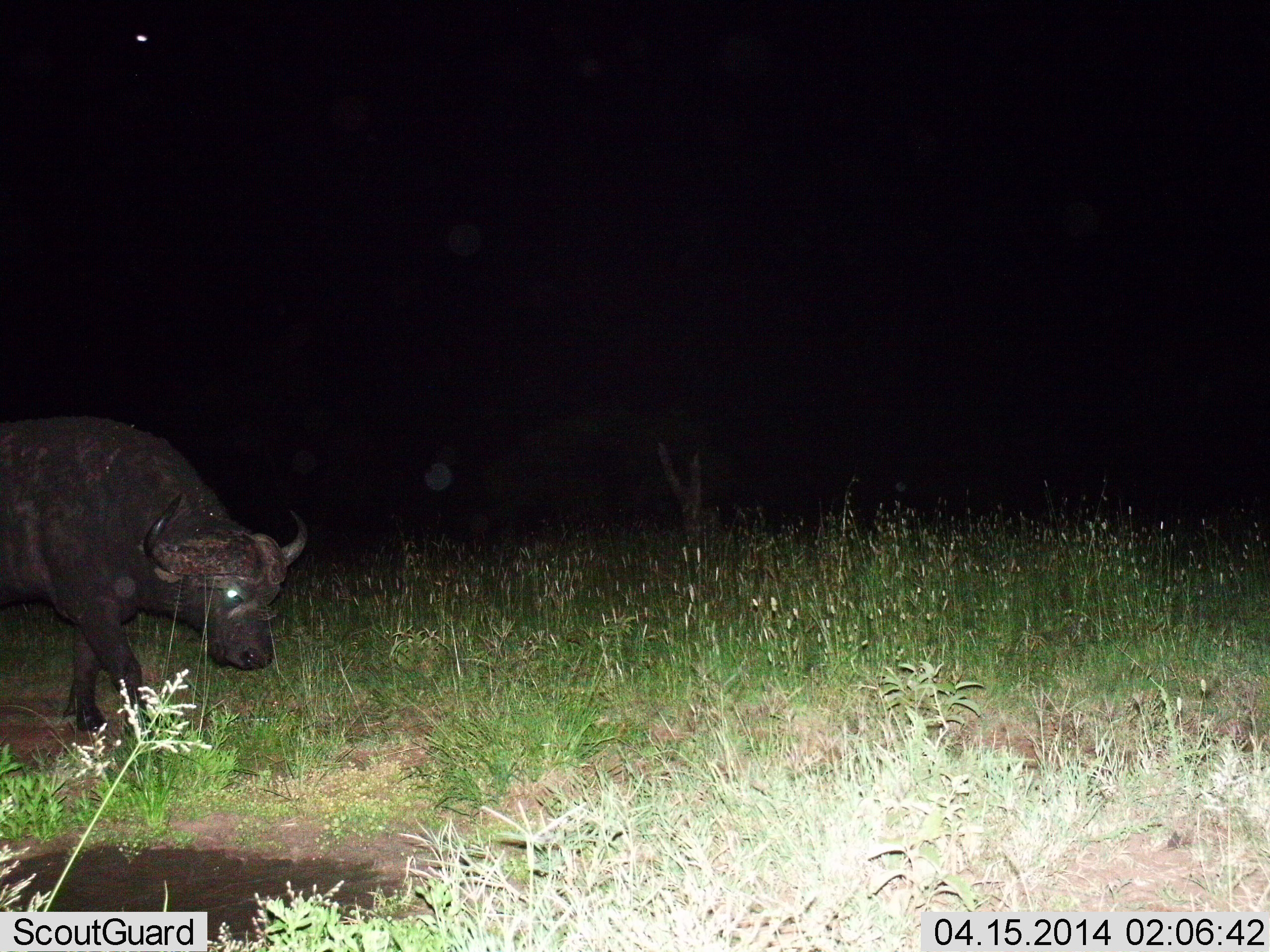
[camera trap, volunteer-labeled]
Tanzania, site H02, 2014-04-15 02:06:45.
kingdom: Animalia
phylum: Chordata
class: Mammalia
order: Artiodactyla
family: Bovidae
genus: Syncerus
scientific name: Syncerus caffer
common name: cape buffalo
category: buffalo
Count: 1.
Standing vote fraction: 16%.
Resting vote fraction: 0%.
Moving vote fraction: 79%.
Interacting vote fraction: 0%.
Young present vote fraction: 0%.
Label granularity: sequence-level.